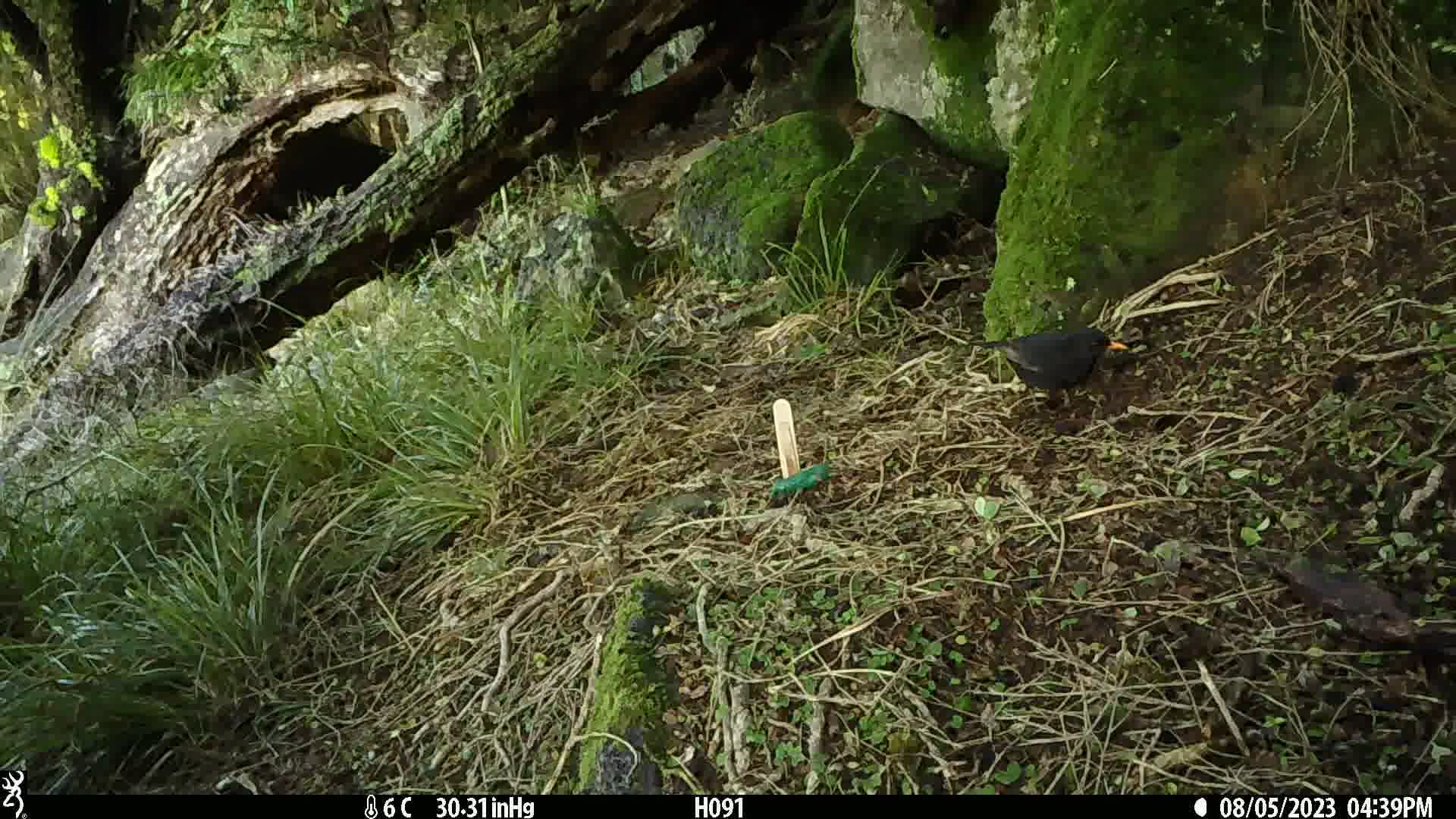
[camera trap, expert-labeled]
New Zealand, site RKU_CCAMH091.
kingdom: Animalia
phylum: Chordata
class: Aves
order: Passeriformes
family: Turdidae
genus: Turdus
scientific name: Turdus merula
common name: eurasian blackbird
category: blackbird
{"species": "blackbird (eurasian blackbird) (Turdus merula)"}